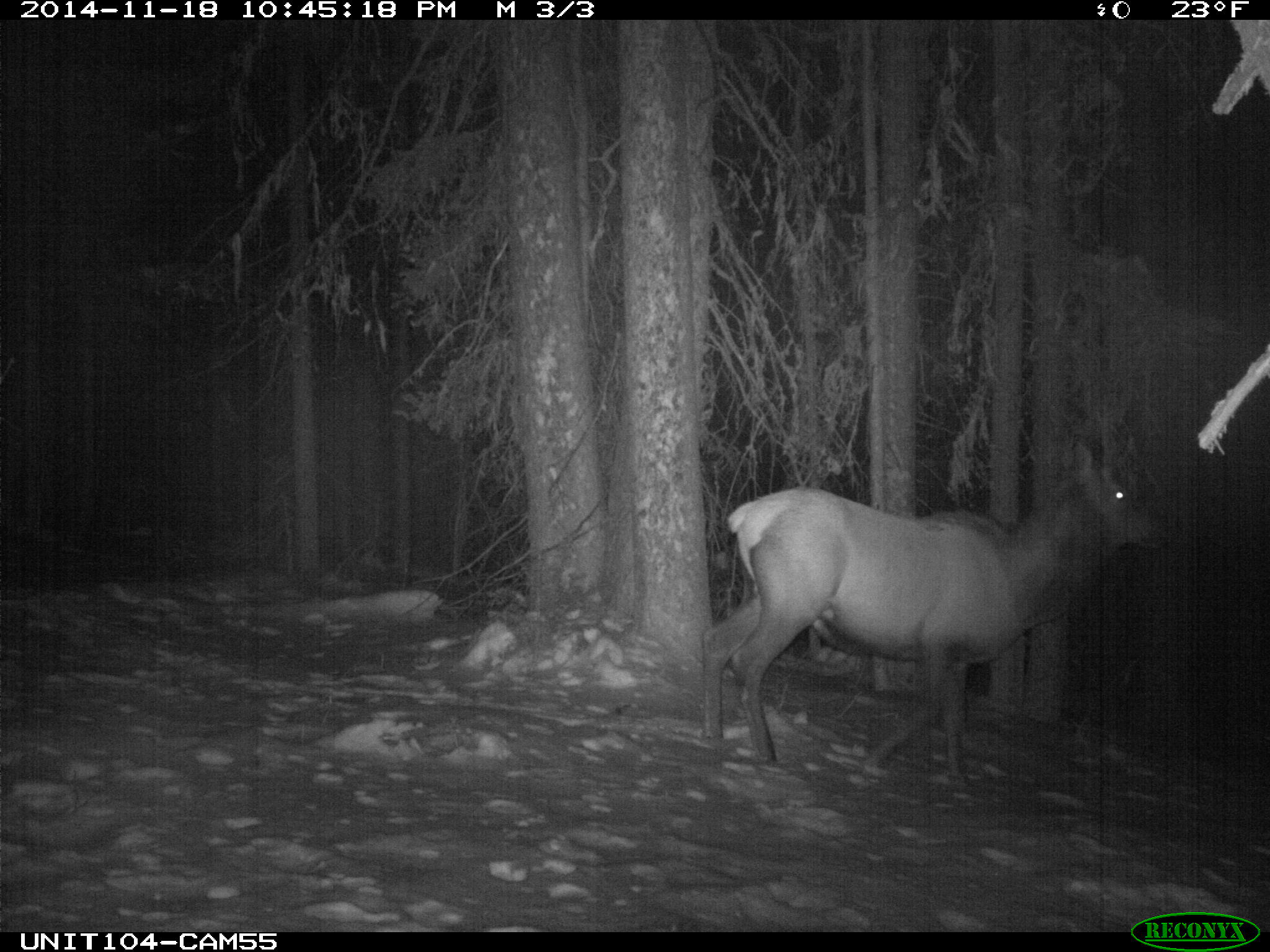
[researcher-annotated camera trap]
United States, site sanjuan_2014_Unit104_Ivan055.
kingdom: Animalia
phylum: Chordata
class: Mammalia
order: Artiodactyla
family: Cervidae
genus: Cervus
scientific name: Cervus elaphus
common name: red deer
Cervus elaphus (red deer).